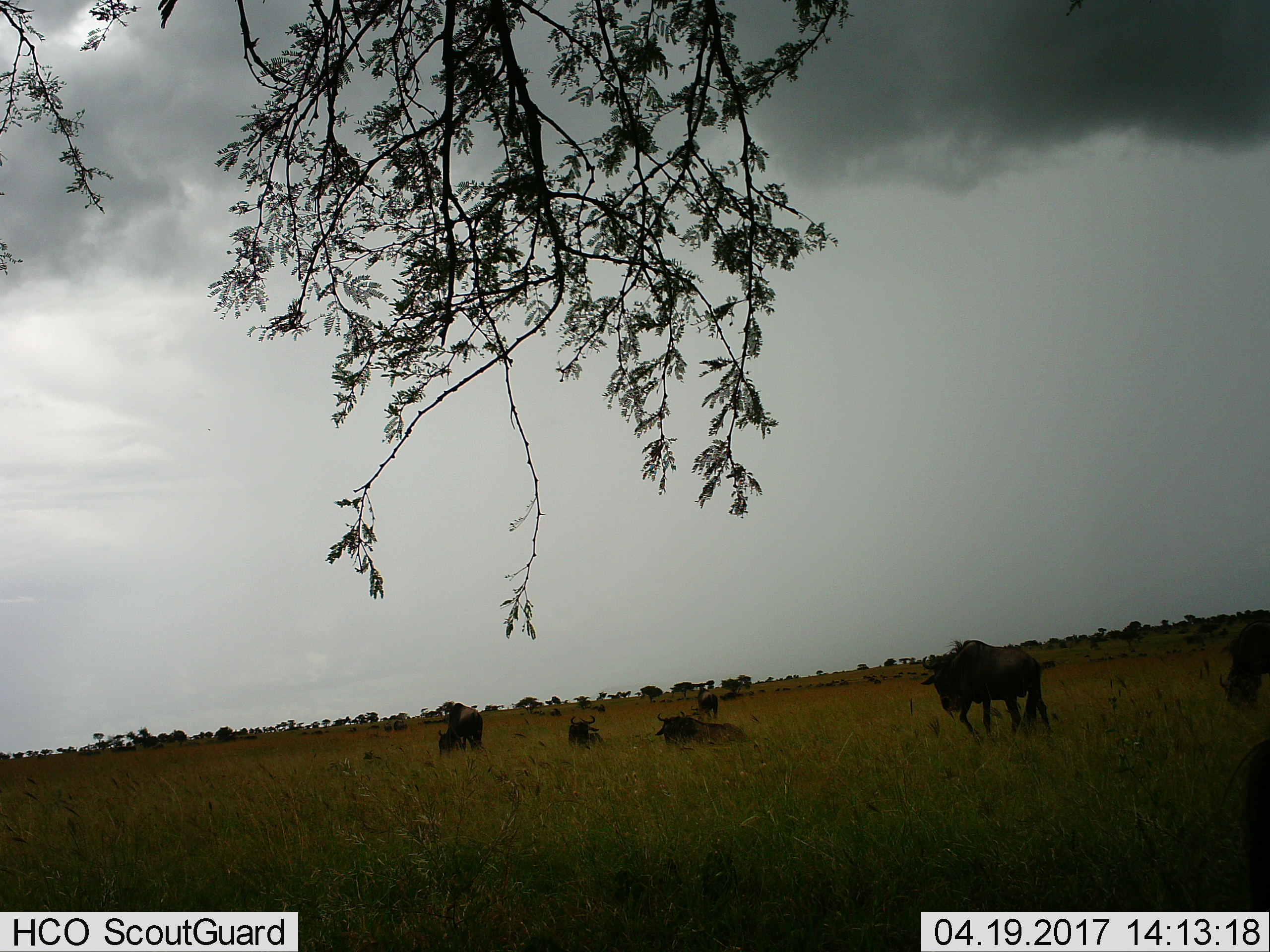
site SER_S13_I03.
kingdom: Animalia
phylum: Chordata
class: Mammalia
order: Artiodactyla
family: Bovidae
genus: Connochaetes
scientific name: Connochaetes taurinus taurinus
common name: blue wildebeest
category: wildebeestblue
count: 6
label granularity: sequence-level